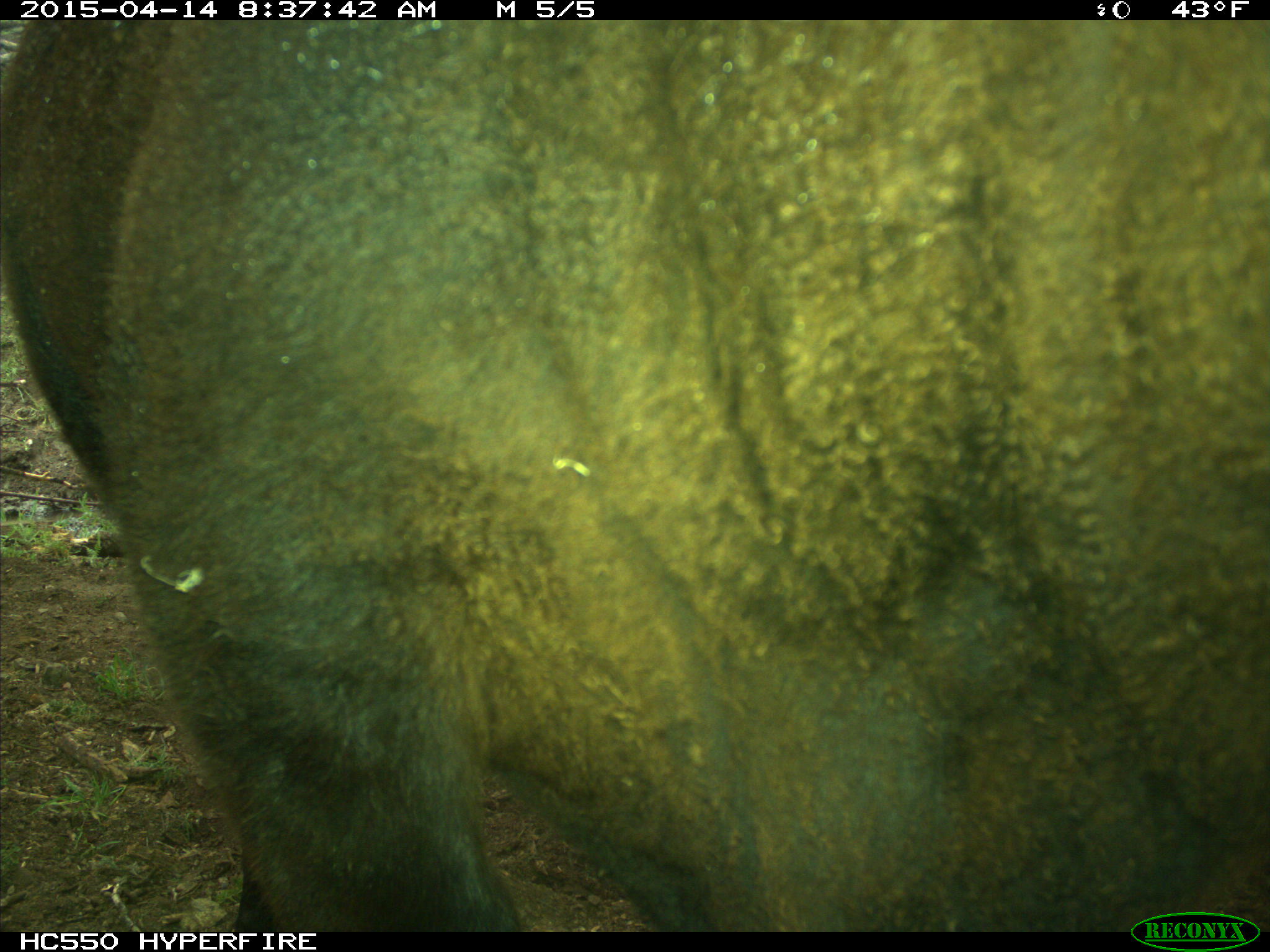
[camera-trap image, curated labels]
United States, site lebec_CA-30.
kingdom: Animalia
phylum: Chordata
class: Mammalia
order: Artiodactyla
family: Bovidae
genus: Bos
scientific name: Bos taurus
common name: domestic cow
Bos taurus (domestic cow).